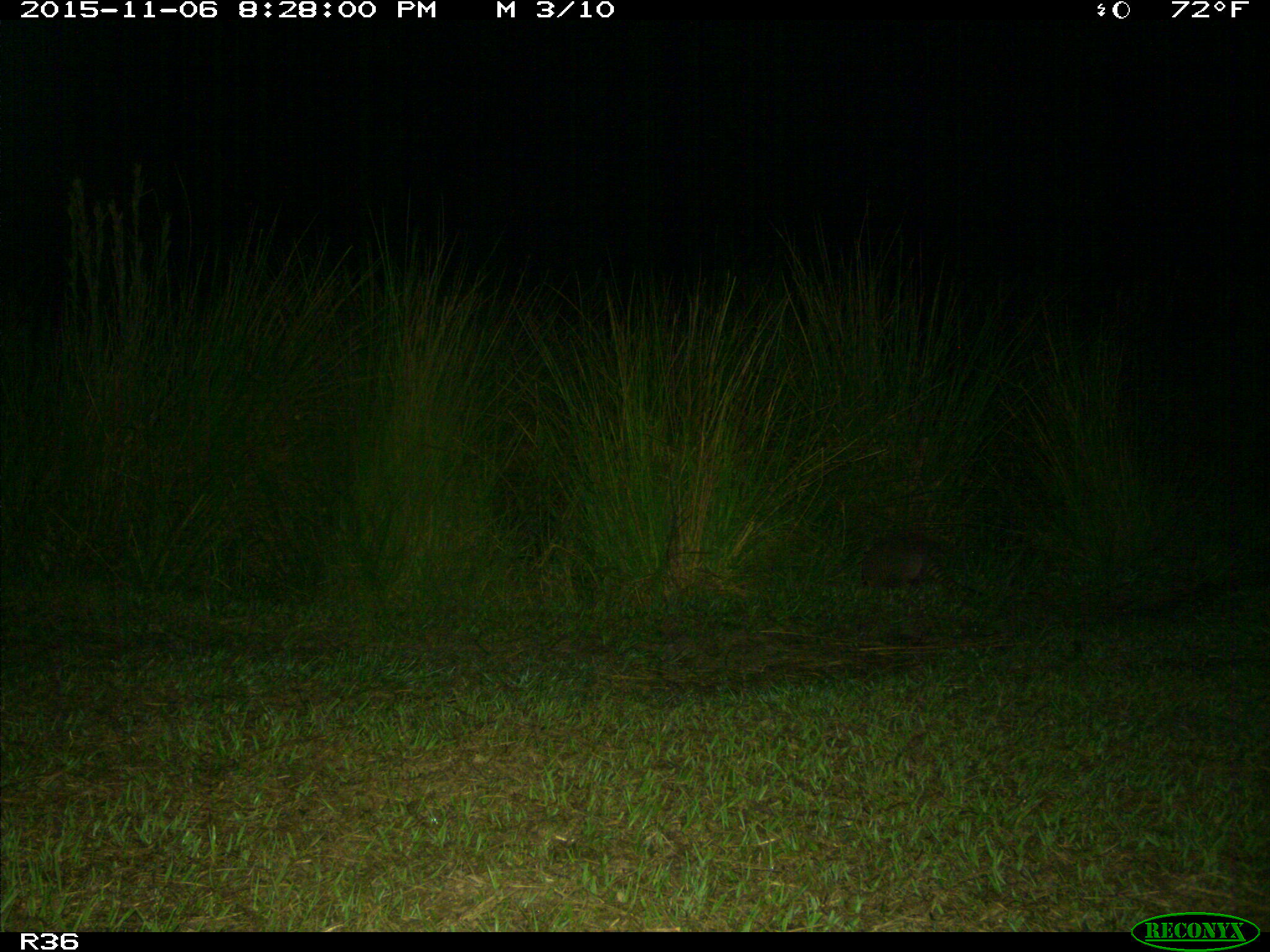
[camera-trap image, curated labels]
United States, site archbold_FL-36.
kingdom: Animalia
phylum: Chordata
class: Mammalia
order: Cingulata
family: Dasypodidae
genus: Dasypus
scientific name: Dasypus novemcinctus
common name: nine-banded armadillo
Dasypus novemcinctus (nine-banded armadillo).